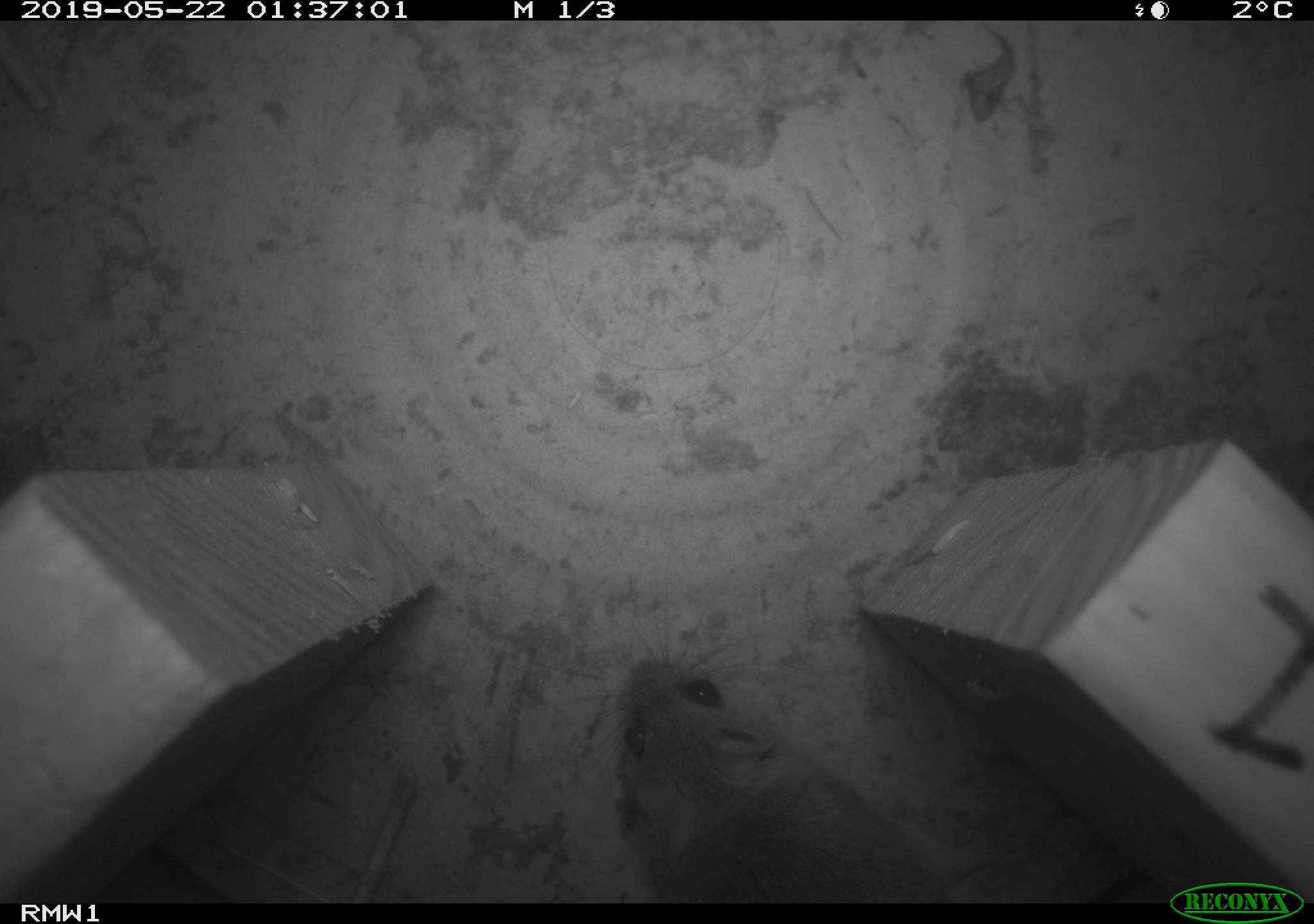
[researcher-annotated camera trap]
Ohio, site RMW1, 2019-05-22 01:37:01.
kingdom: Animalia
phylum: Chordata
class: Mammalia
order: Rodentia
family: Cricetidae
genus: Peromyscus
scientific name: Peromyscus leucopus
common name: white-footed mouse